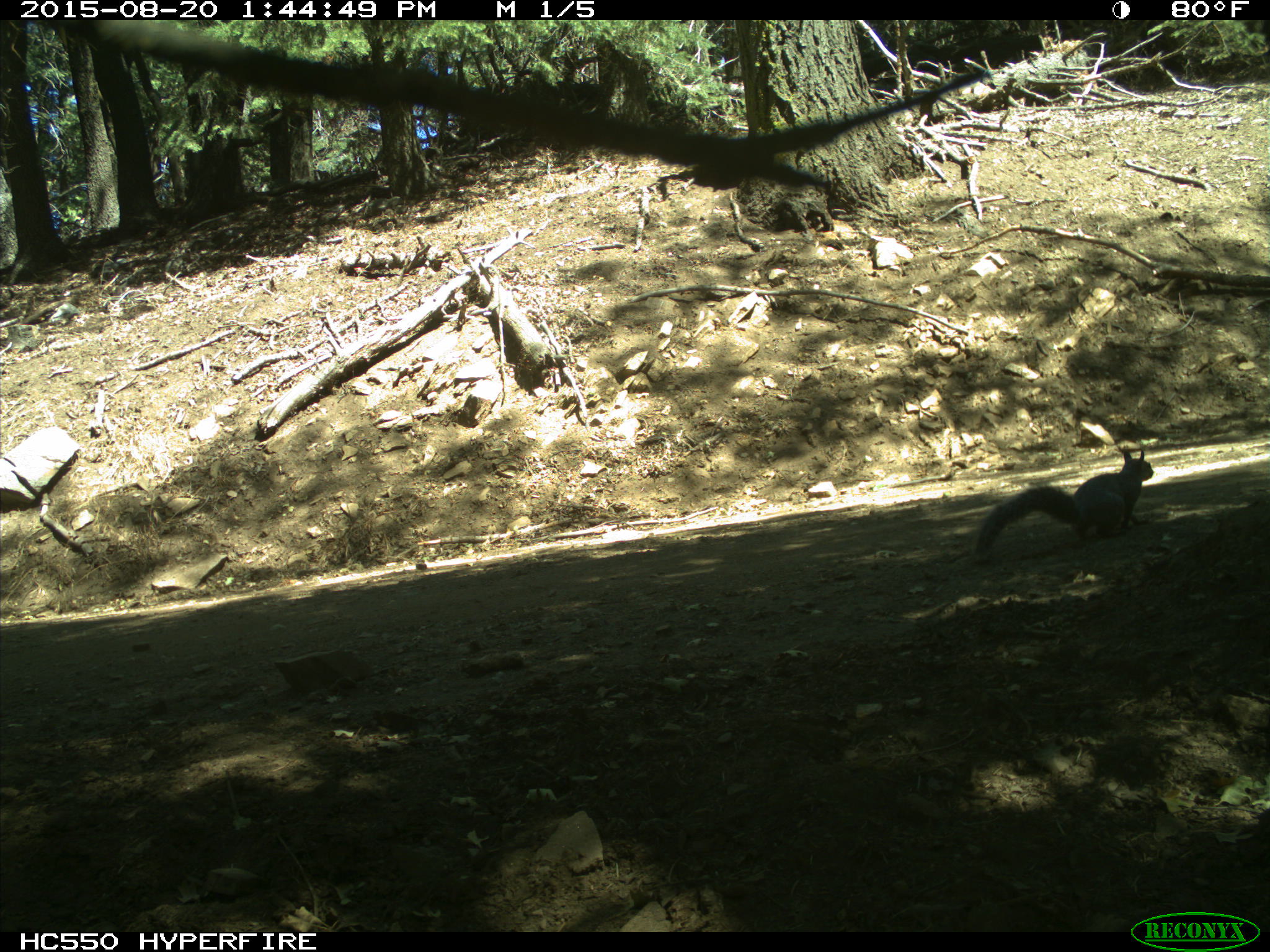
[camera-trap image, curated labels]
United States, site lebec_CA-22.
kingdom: Animalia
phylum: Chordata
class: Mammalia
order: Rodentia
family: Sciuridae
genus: Sciurus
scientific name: Sciurus carolinensis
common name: eastern gray squirrel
Sciurus carolinensis (eastern gray squirrel).